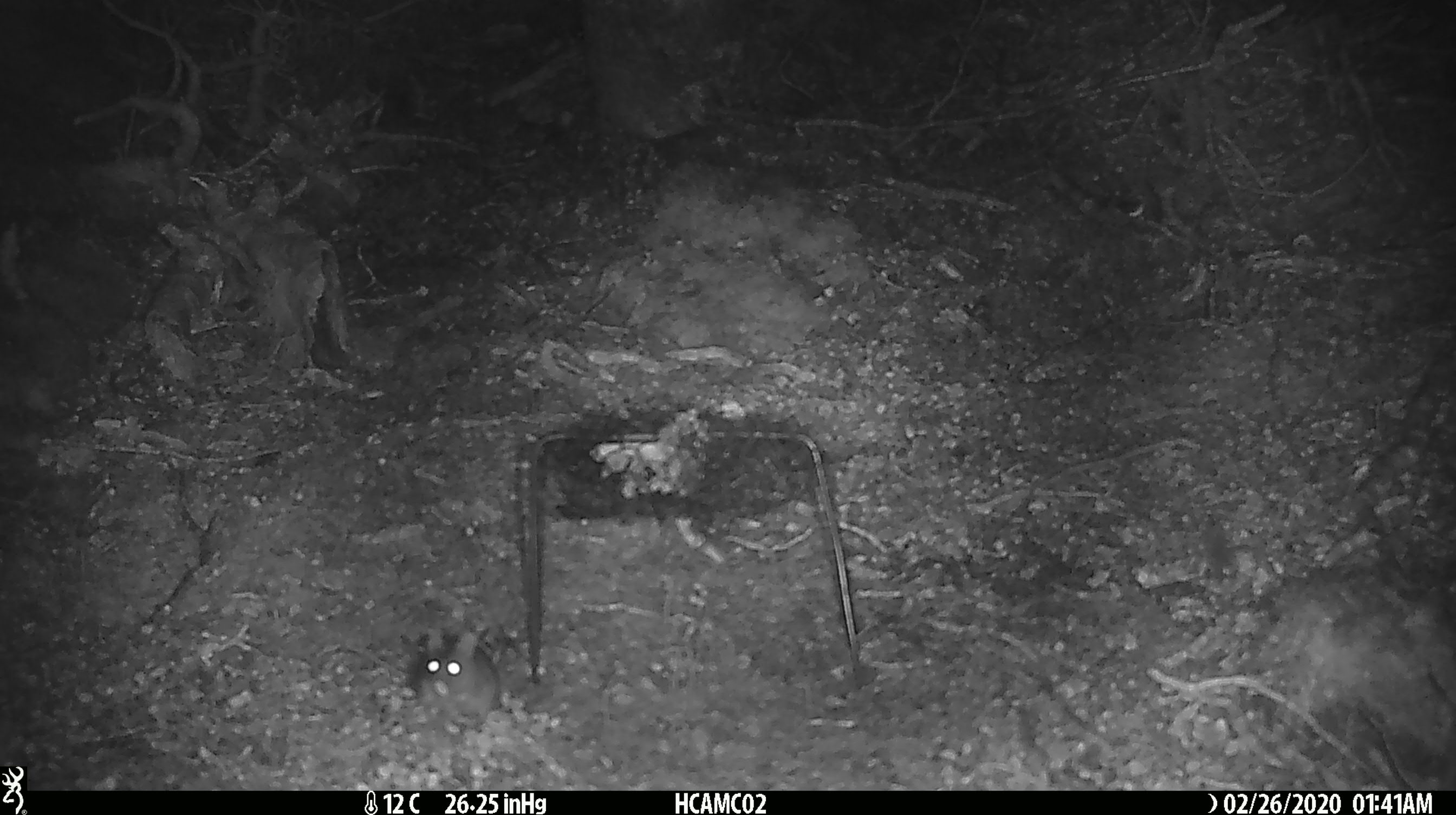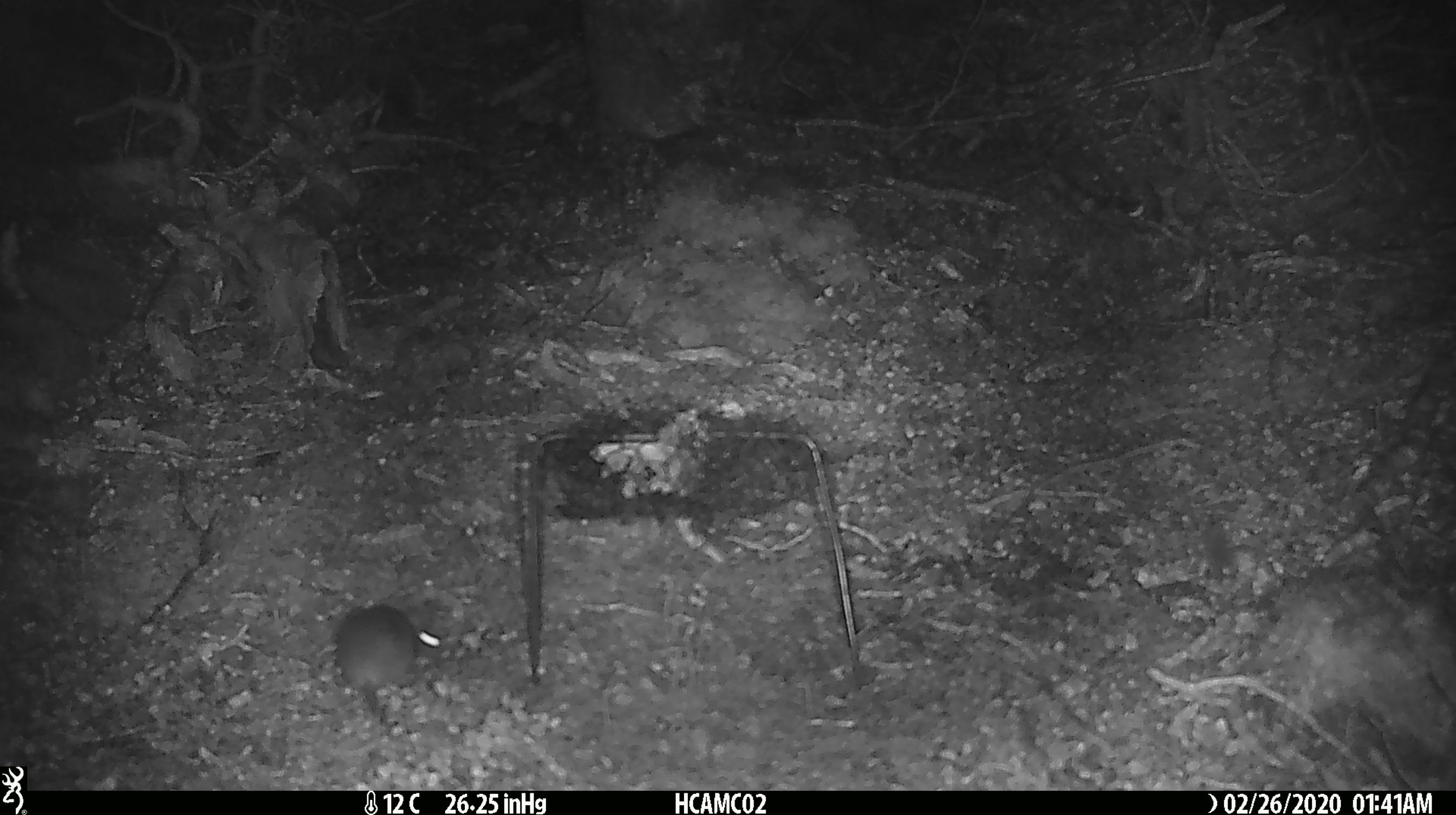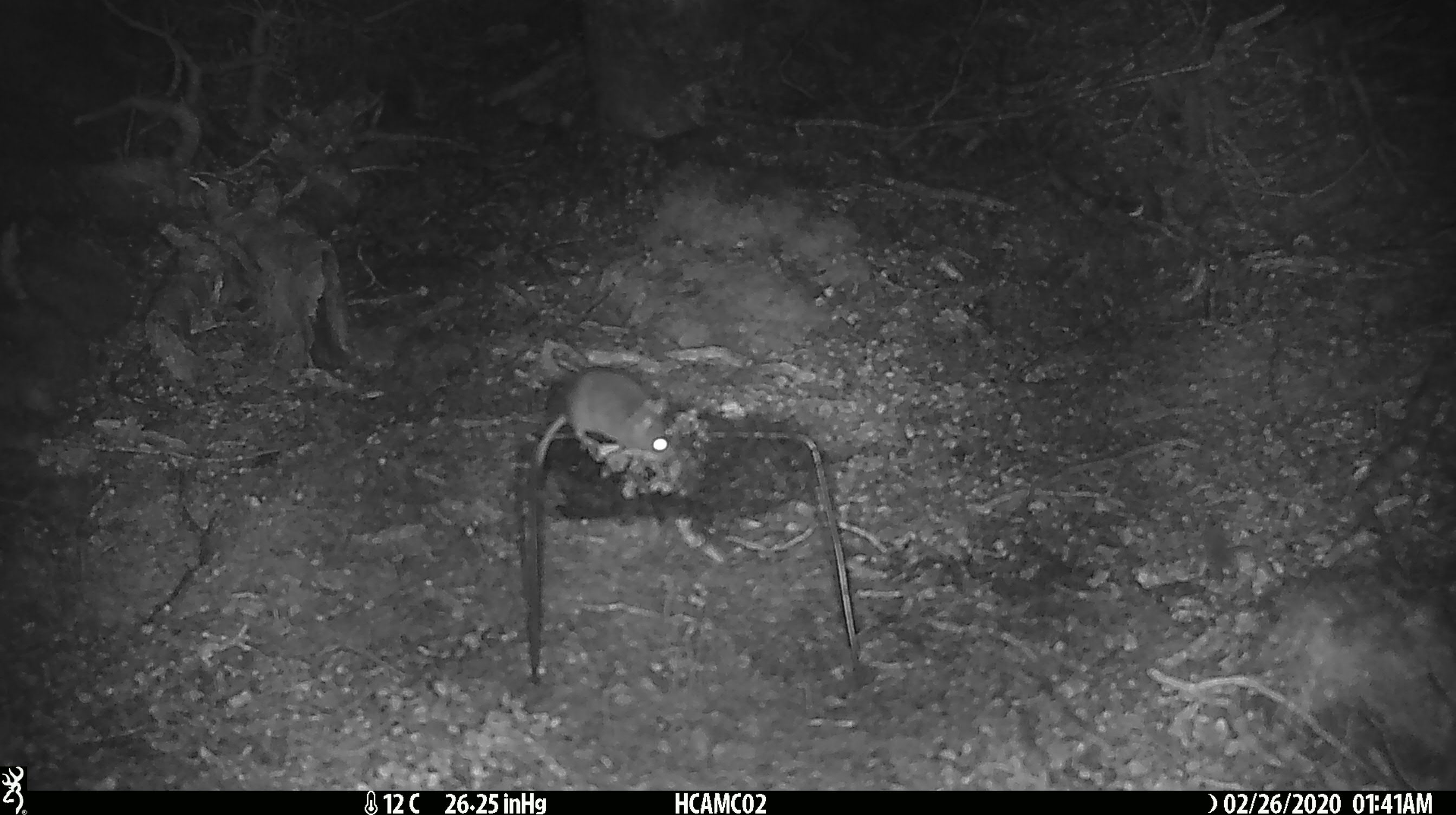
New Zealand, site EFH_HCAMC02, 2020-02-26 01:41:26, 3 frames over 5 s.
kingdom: Animalia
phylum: Chordata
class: Mammalia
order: Rodentia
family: Muridae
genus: Mus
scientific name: Mus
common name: mouse